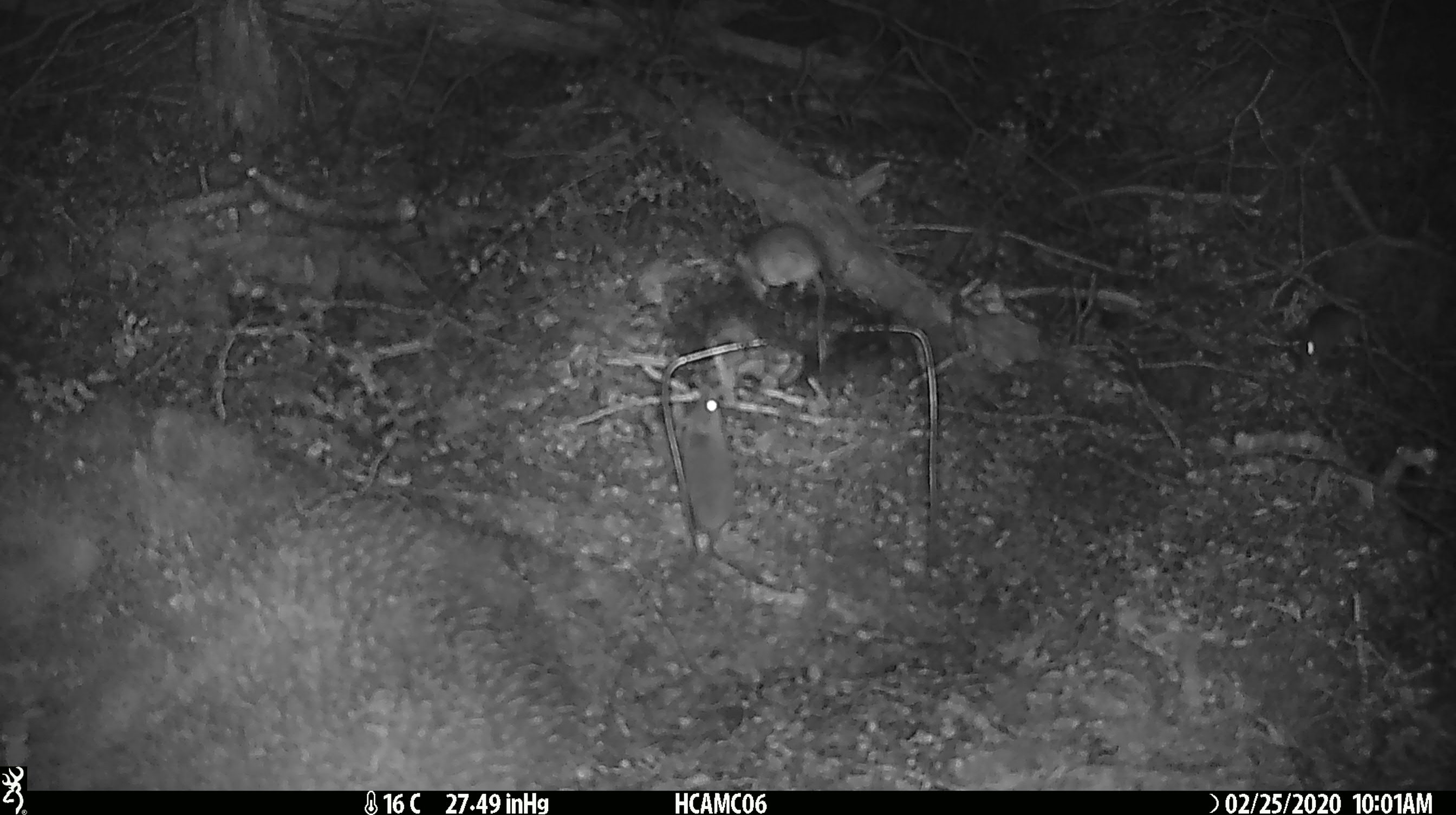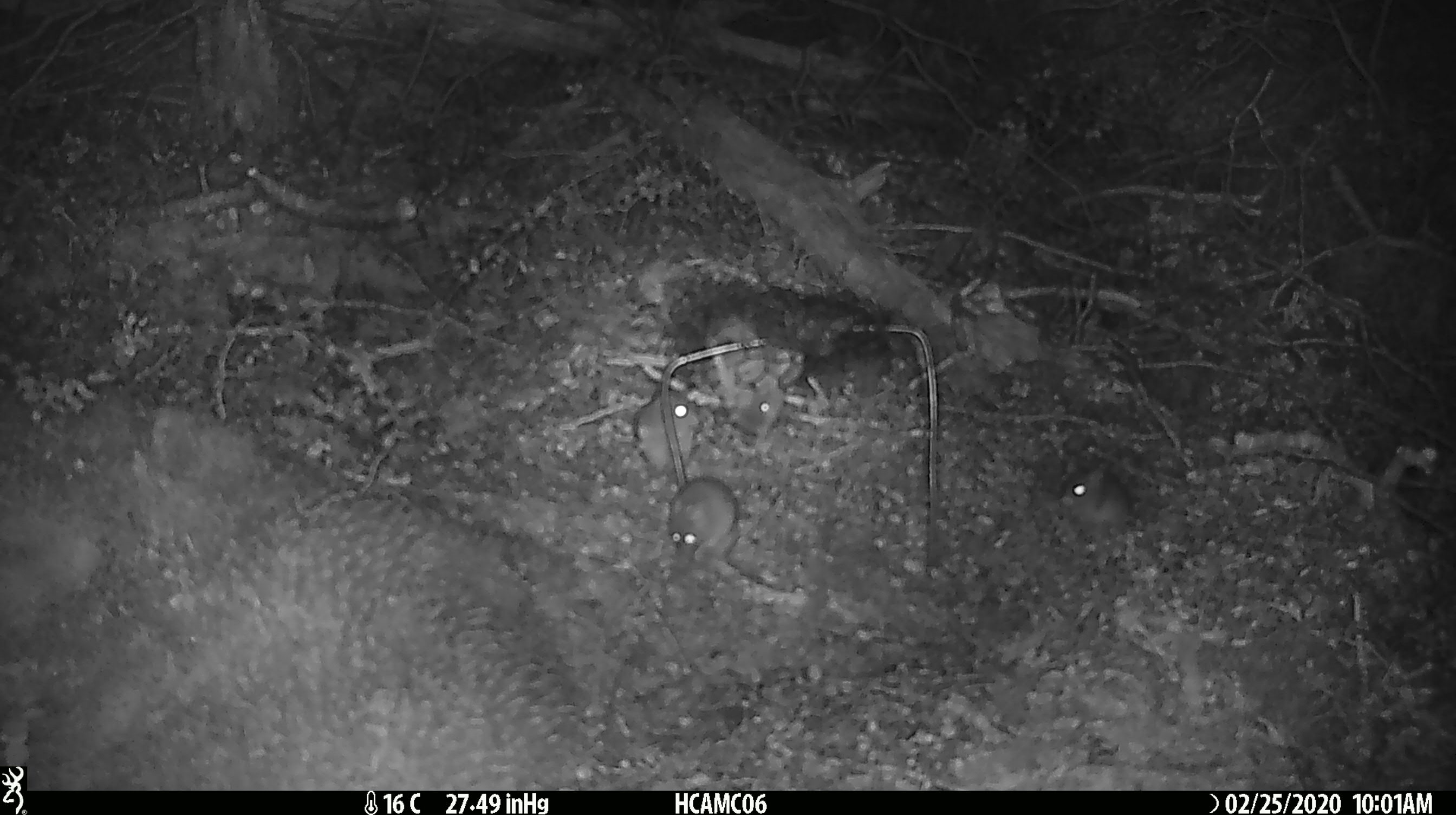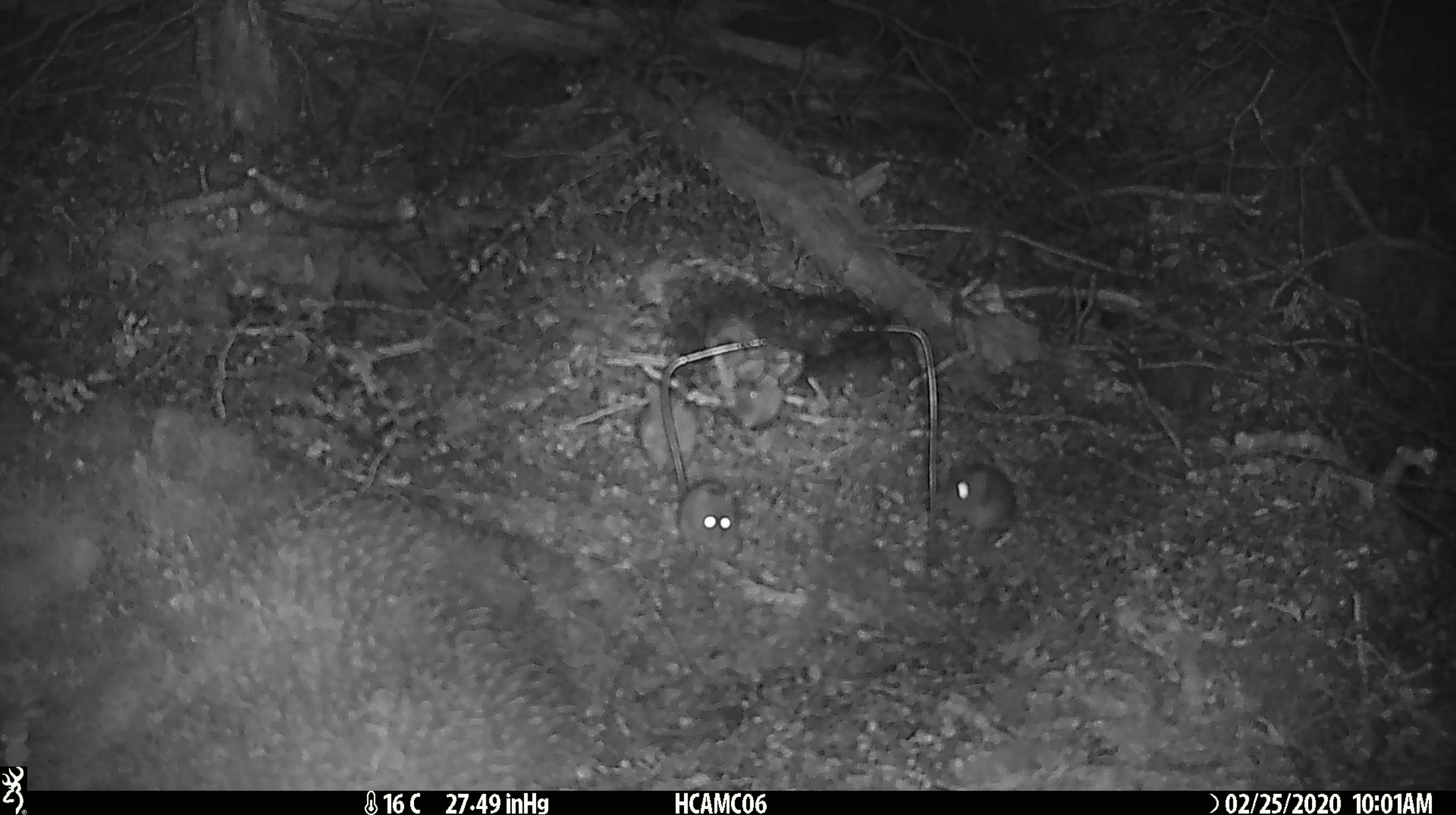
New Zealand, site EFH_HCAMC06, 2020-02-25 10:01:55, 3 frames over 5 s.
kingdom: Animalia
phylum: Chordata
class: Mammalia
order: Rodentia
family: Muridae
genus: Mus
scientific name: Mus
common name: mouse